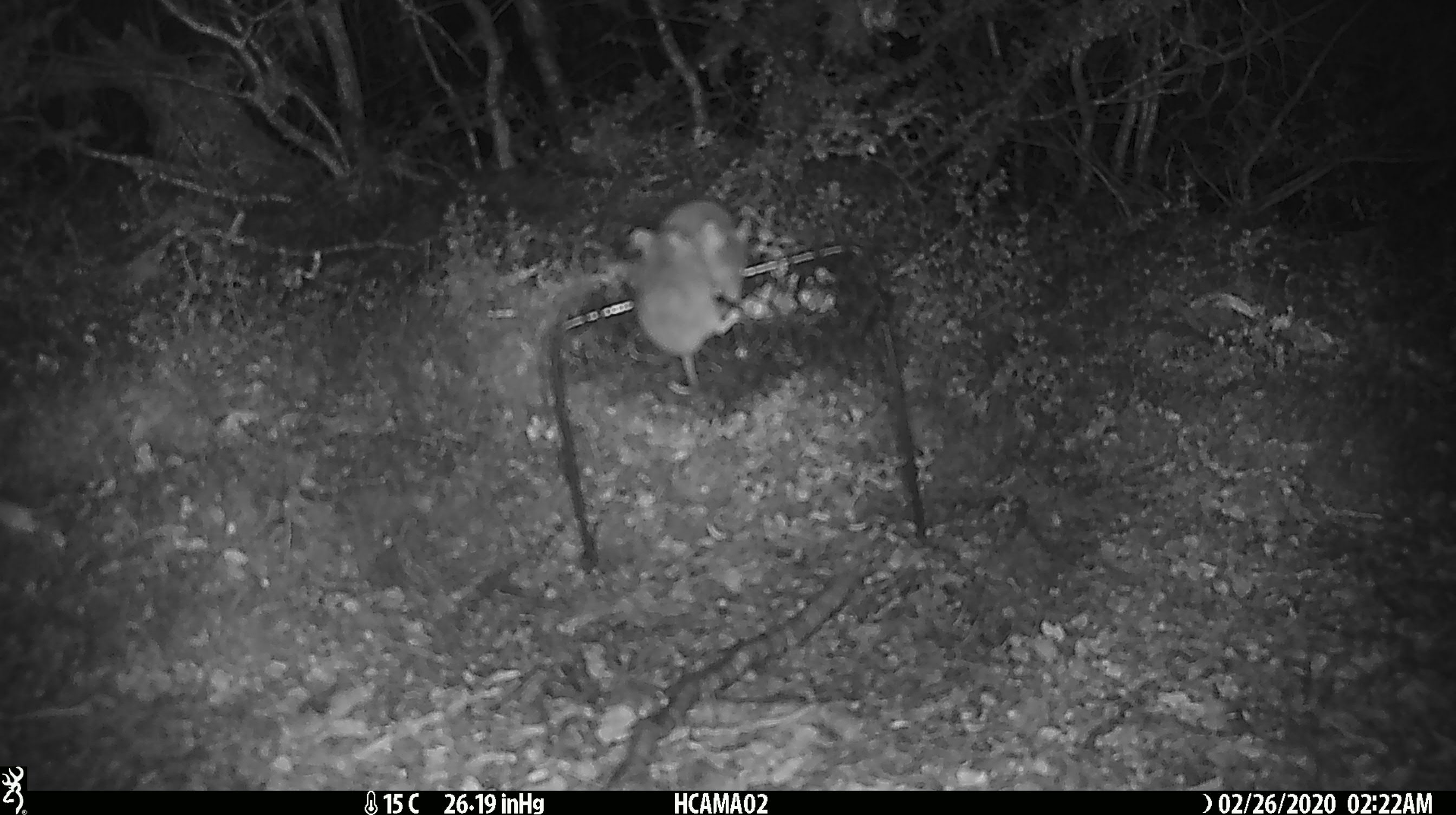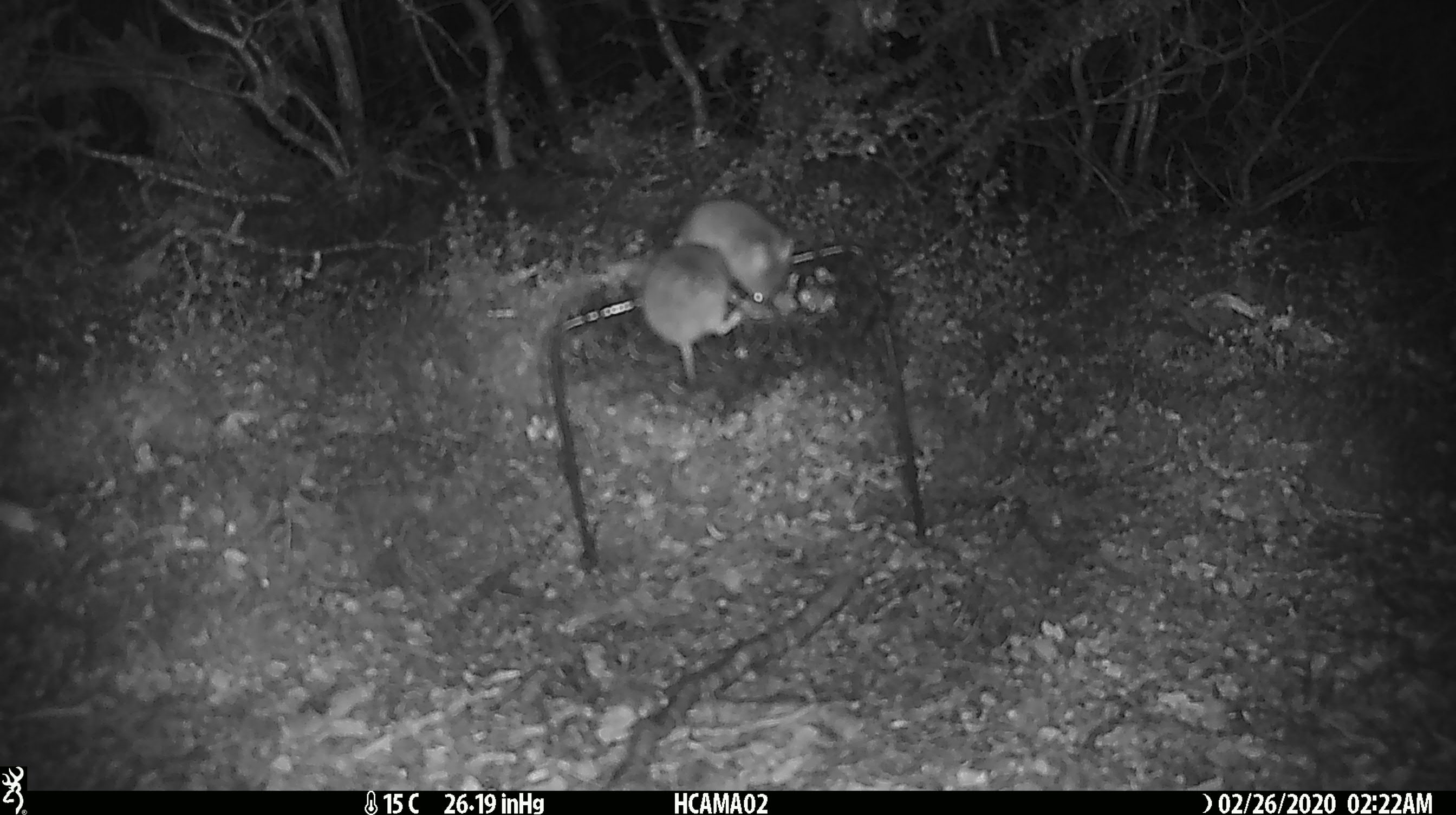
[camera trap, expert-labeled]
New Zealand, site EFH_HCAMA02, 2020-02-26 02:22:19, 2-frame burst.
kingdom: Animalia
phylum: Chordata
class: Mammalia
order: Rodentia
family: Muridae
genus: Mus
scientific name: Mus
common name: mouse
Mouse (Mus).